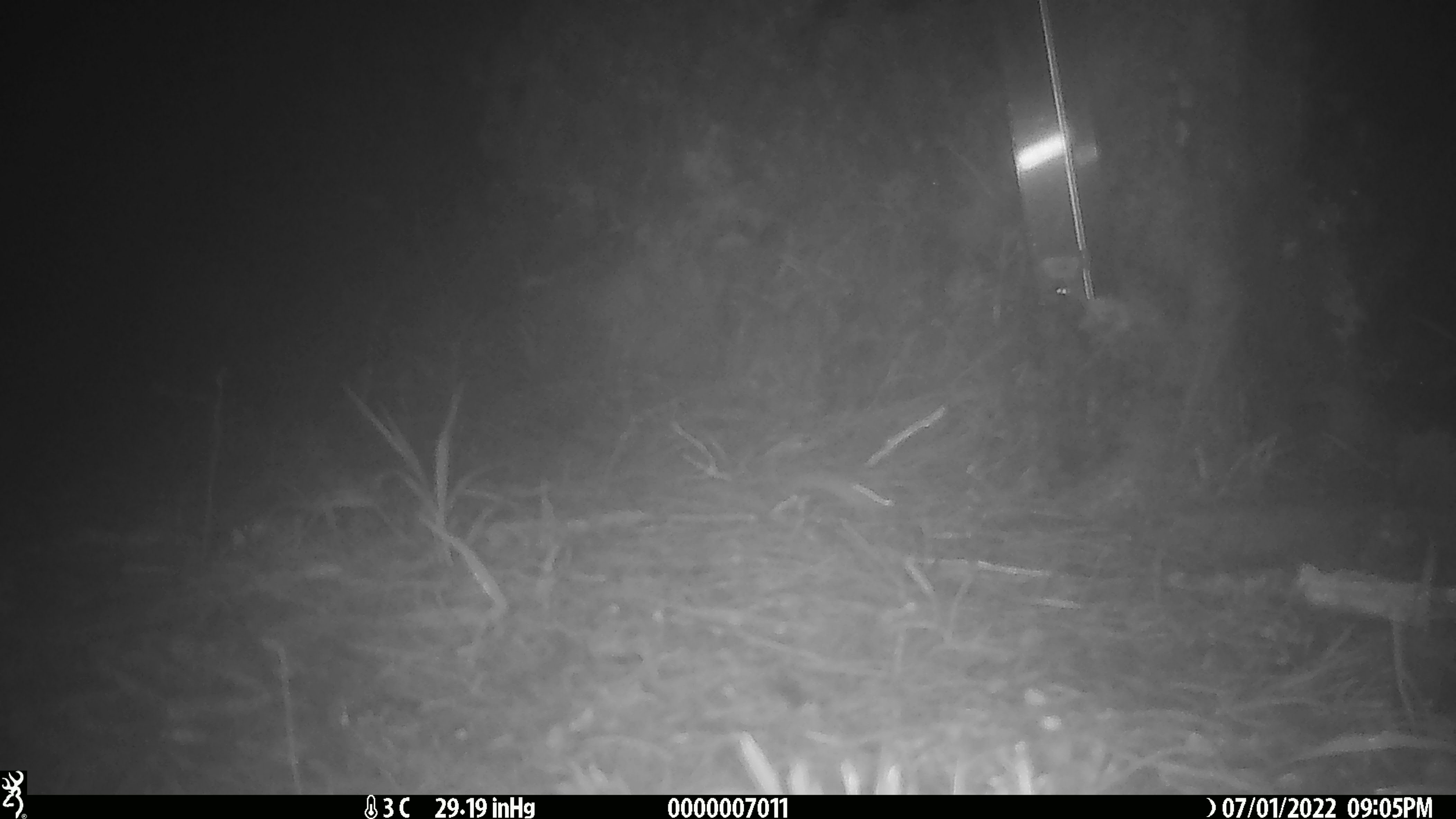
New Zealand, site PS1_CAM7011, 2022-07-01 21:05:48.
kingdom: Animalia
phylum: Chordata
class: Mammalia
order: Rodentia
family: Muridae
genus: Mus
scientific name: Mus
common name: mouse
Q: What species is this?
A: Mouse (Mus).